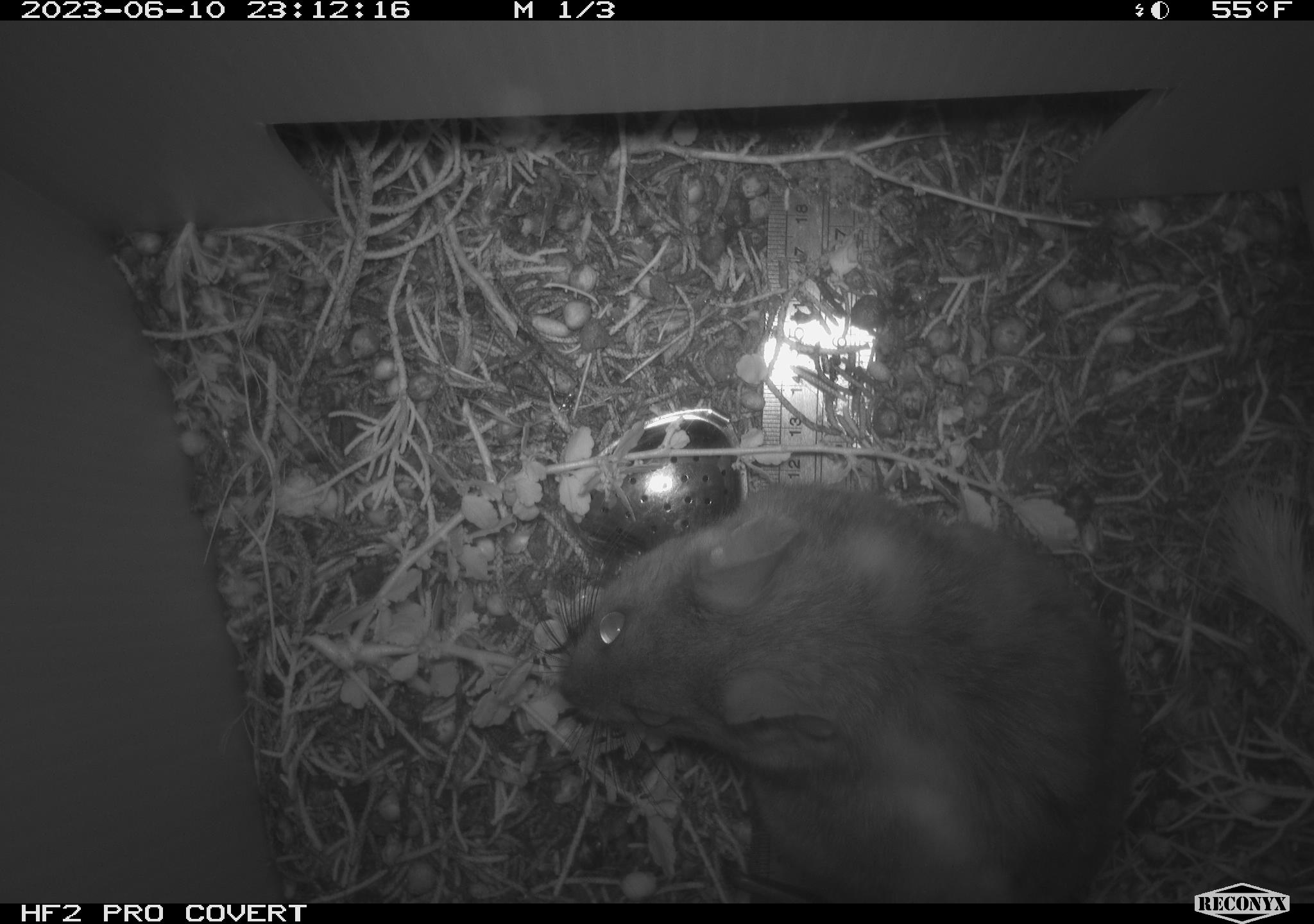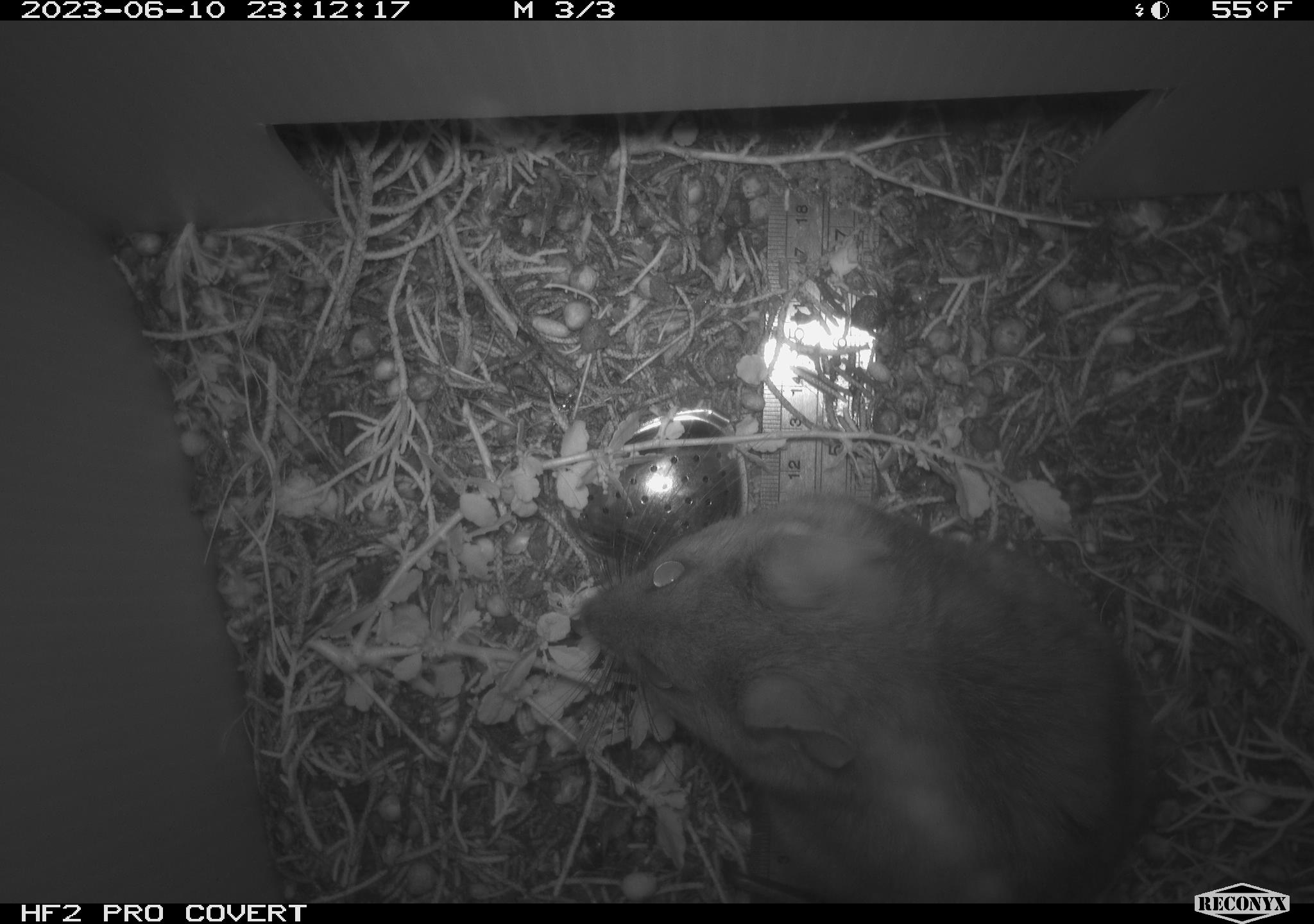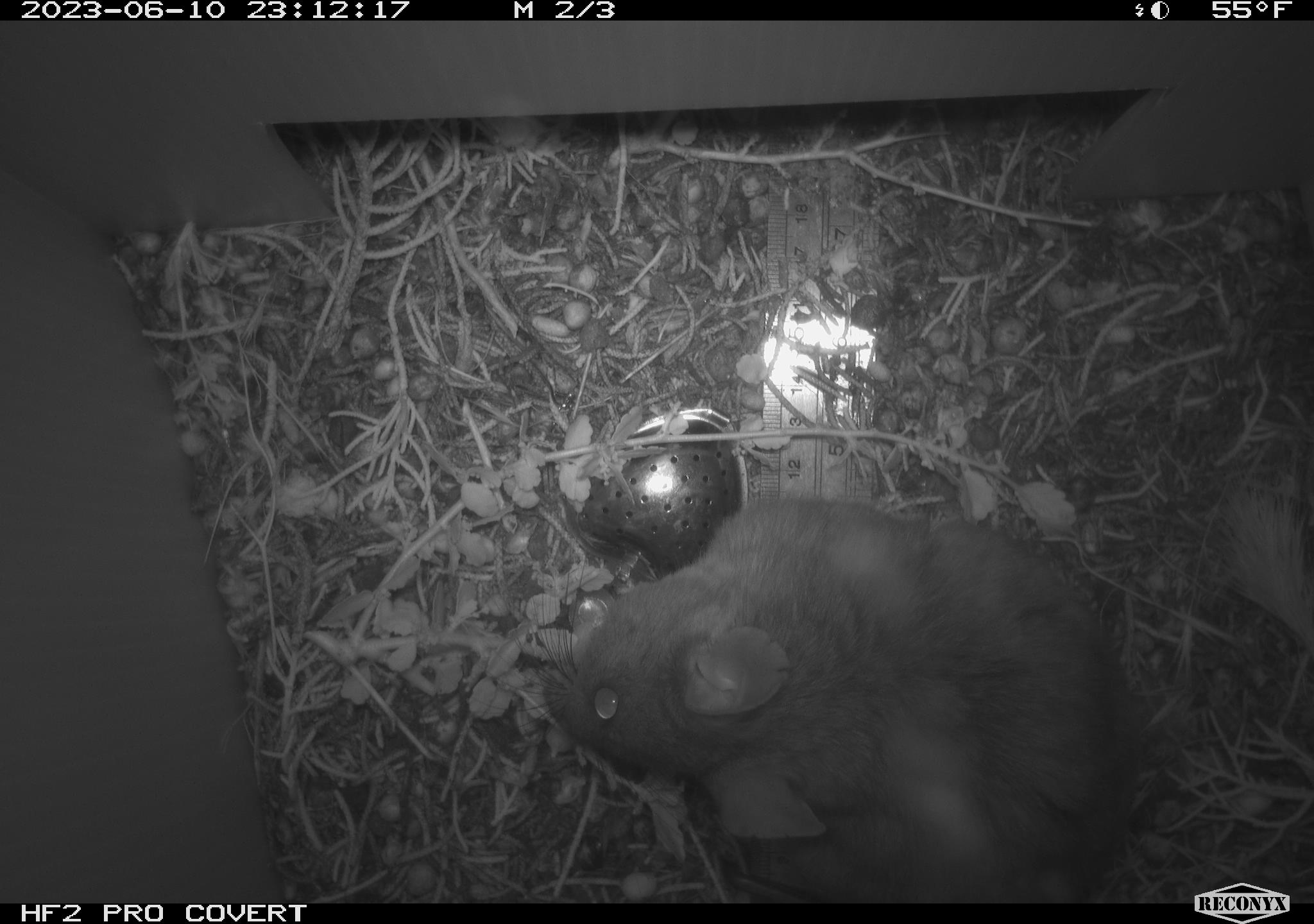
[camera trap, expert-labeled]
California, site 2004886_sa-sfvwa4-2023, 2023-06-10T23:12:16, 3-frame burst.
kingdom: Animalia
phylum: Chordata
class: Mammalia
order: Rodentia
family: Cricetidae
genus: Neotoma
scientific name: Neotoma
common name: pack rat or woodrat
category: neotoma species